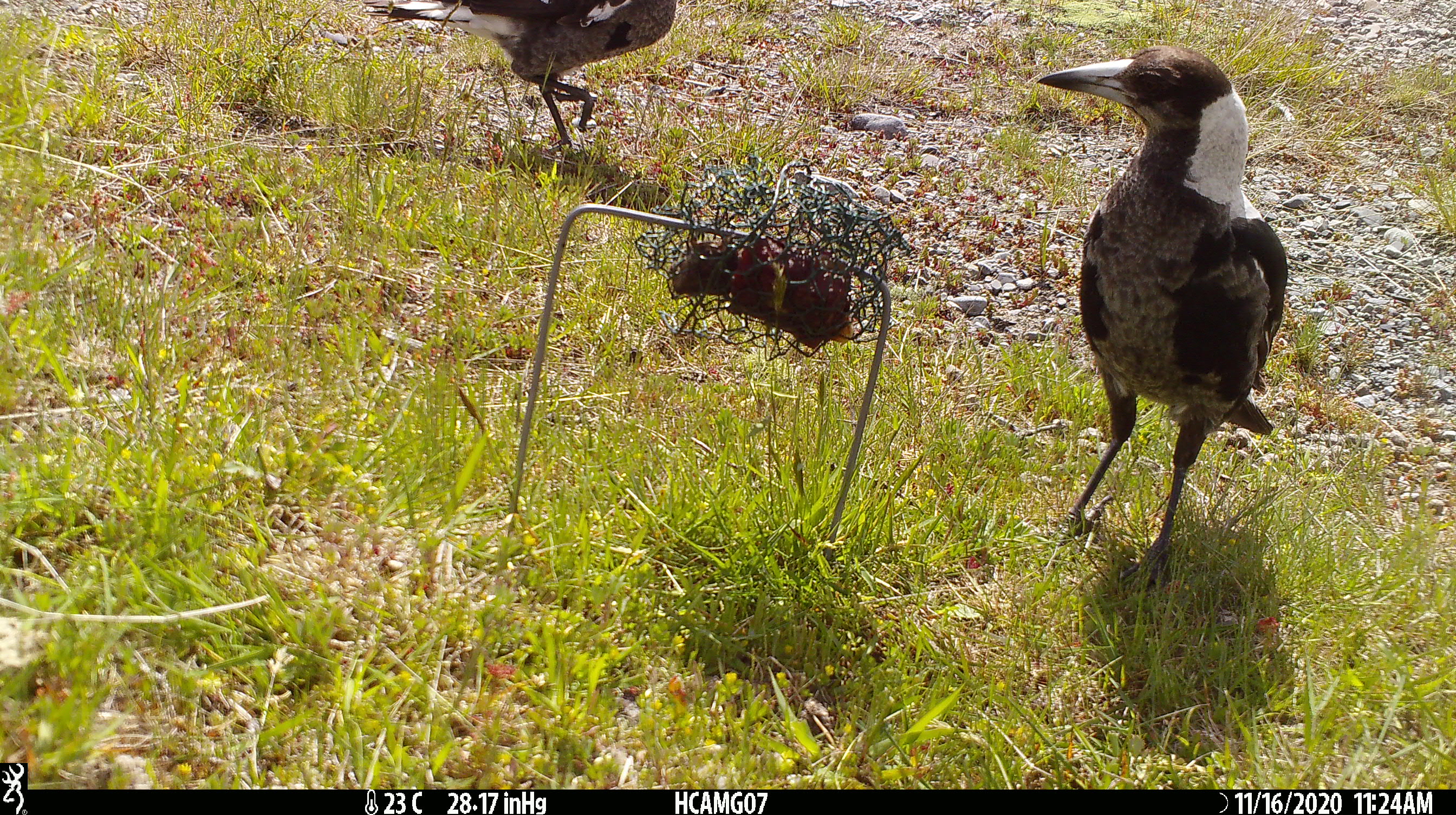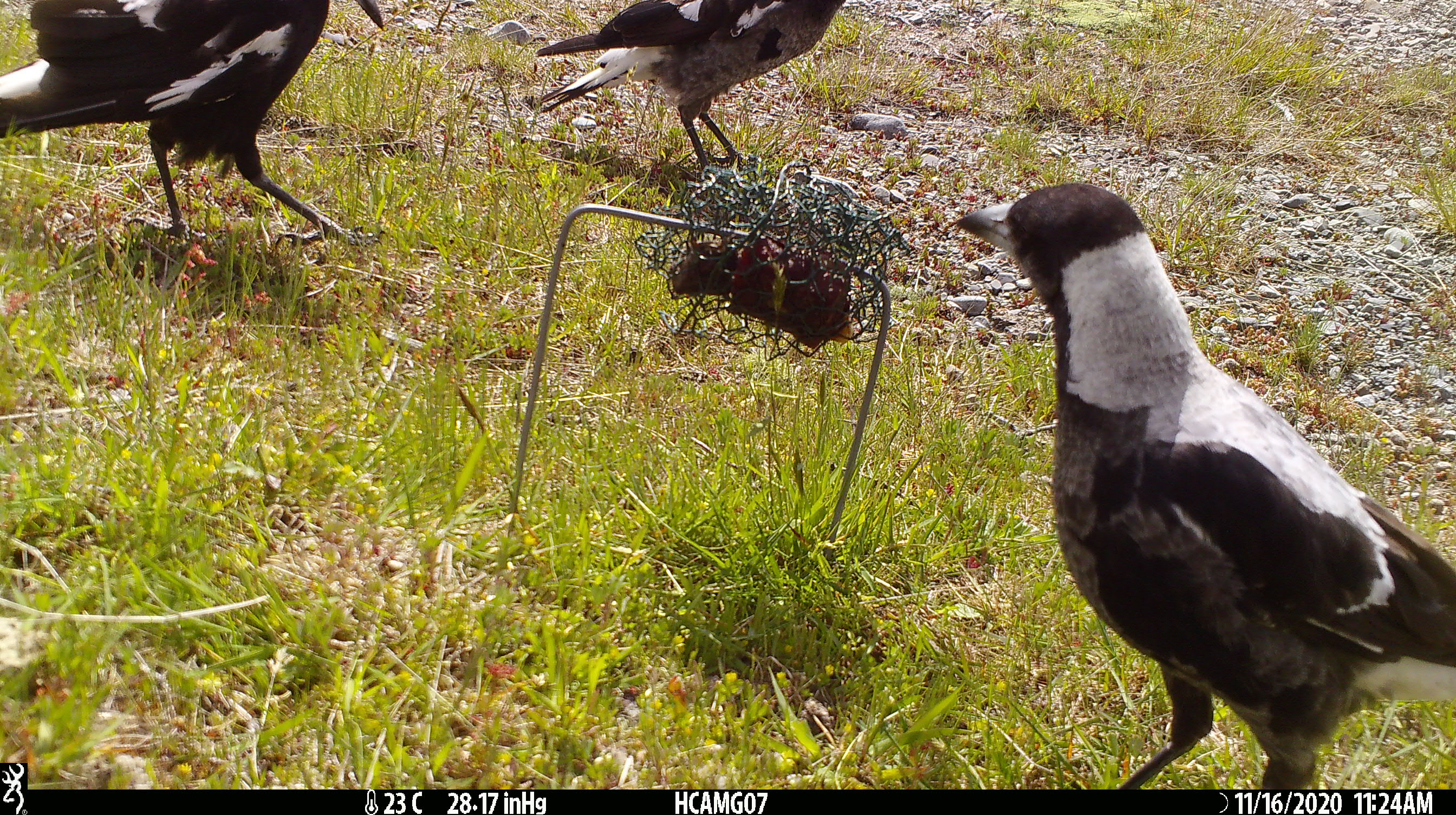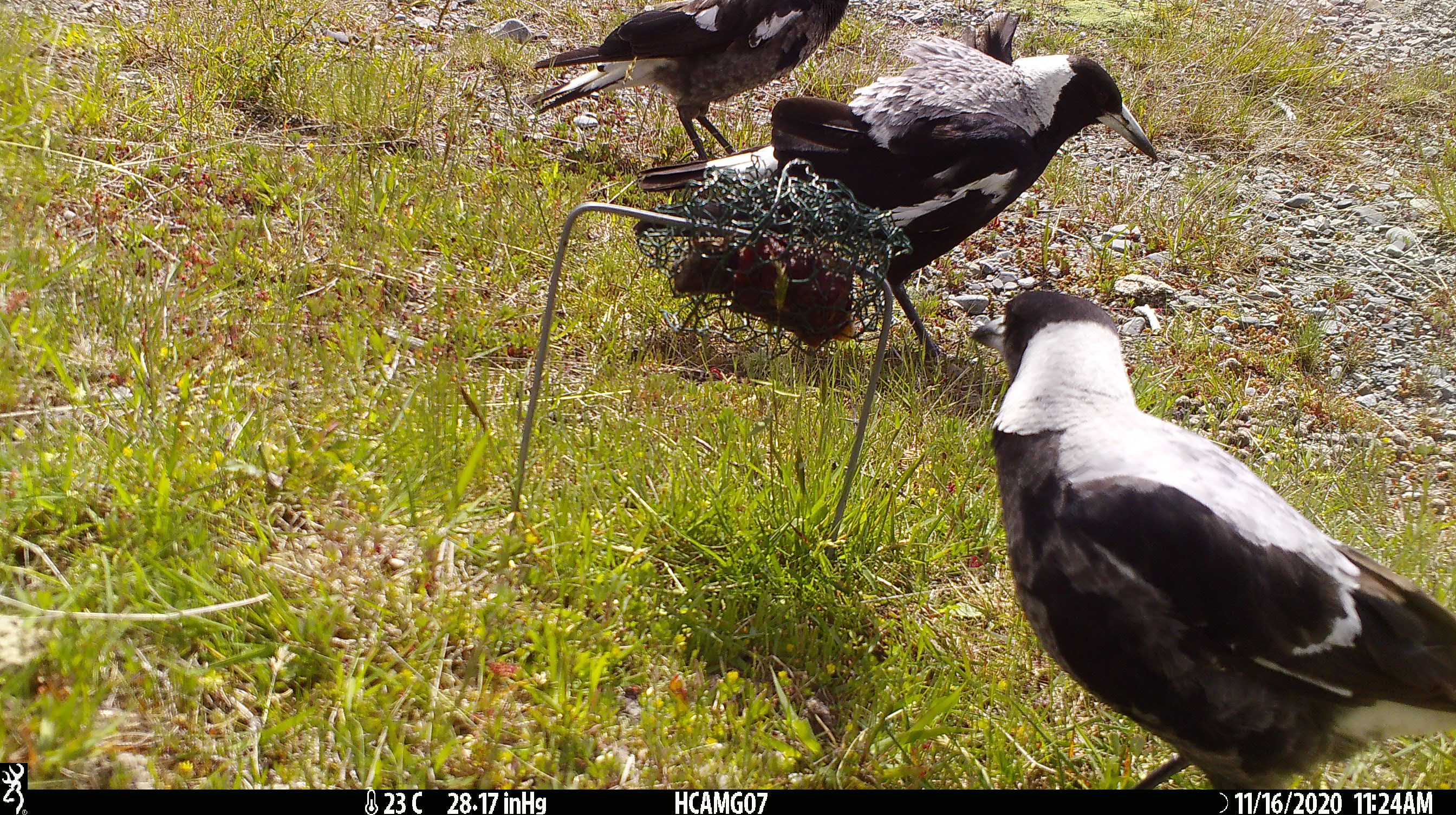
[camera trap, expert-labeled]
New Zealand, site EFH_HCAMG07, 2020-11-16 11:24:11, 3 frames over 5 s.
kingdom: Animalia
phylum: Chordata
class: Aves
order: Passeriformes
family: Artamidae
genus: Gymnorhina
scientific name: Gymnorhina tibicen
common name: australian magpie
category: magpie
Magpie (australian magpie) (Gymnorhina tibicen).